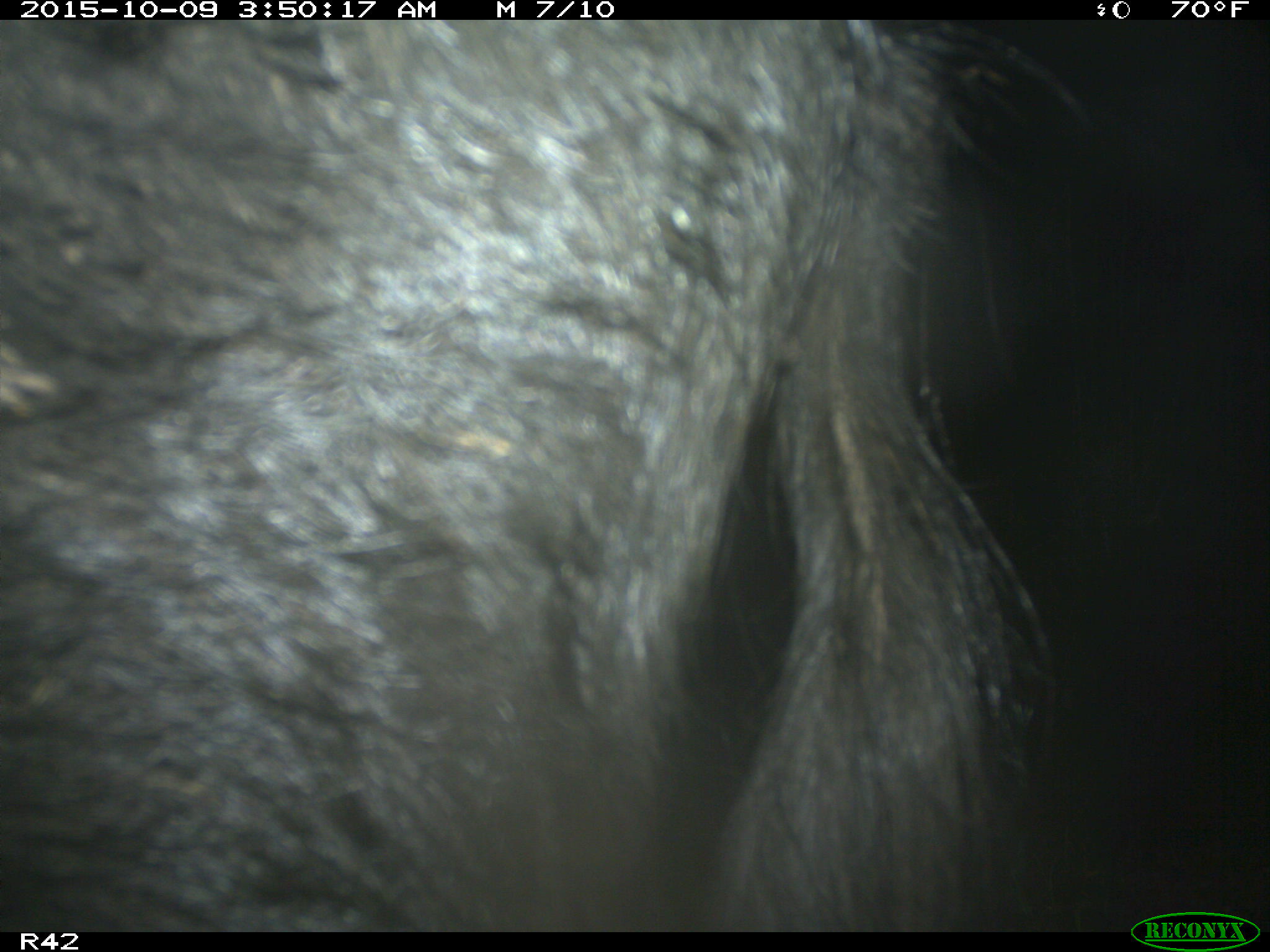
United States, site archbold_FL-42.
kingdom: Animalia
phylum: Chordata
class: Mammalia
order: Artiodactyla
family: Suidae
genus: Sus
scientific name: Sus scrofa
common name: wild boar